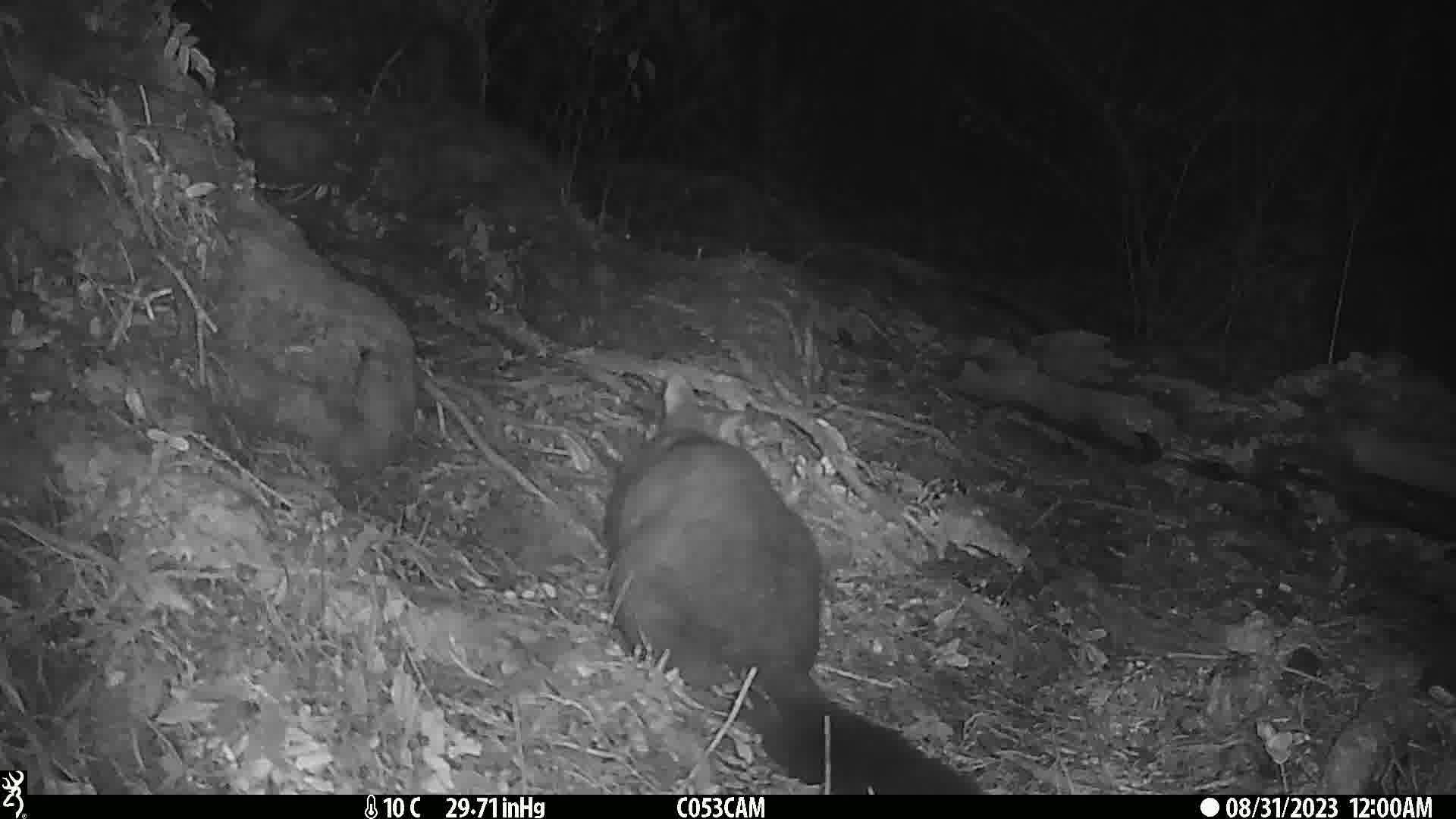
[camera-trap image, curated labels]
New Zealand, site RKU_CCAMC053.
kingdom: Animalia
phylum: Chordata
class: Mammalia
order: Diprotodontia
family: Phalangeridae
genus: Trichosurus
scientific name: Trichosurus vulpecula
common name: common brushtail possum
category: possum